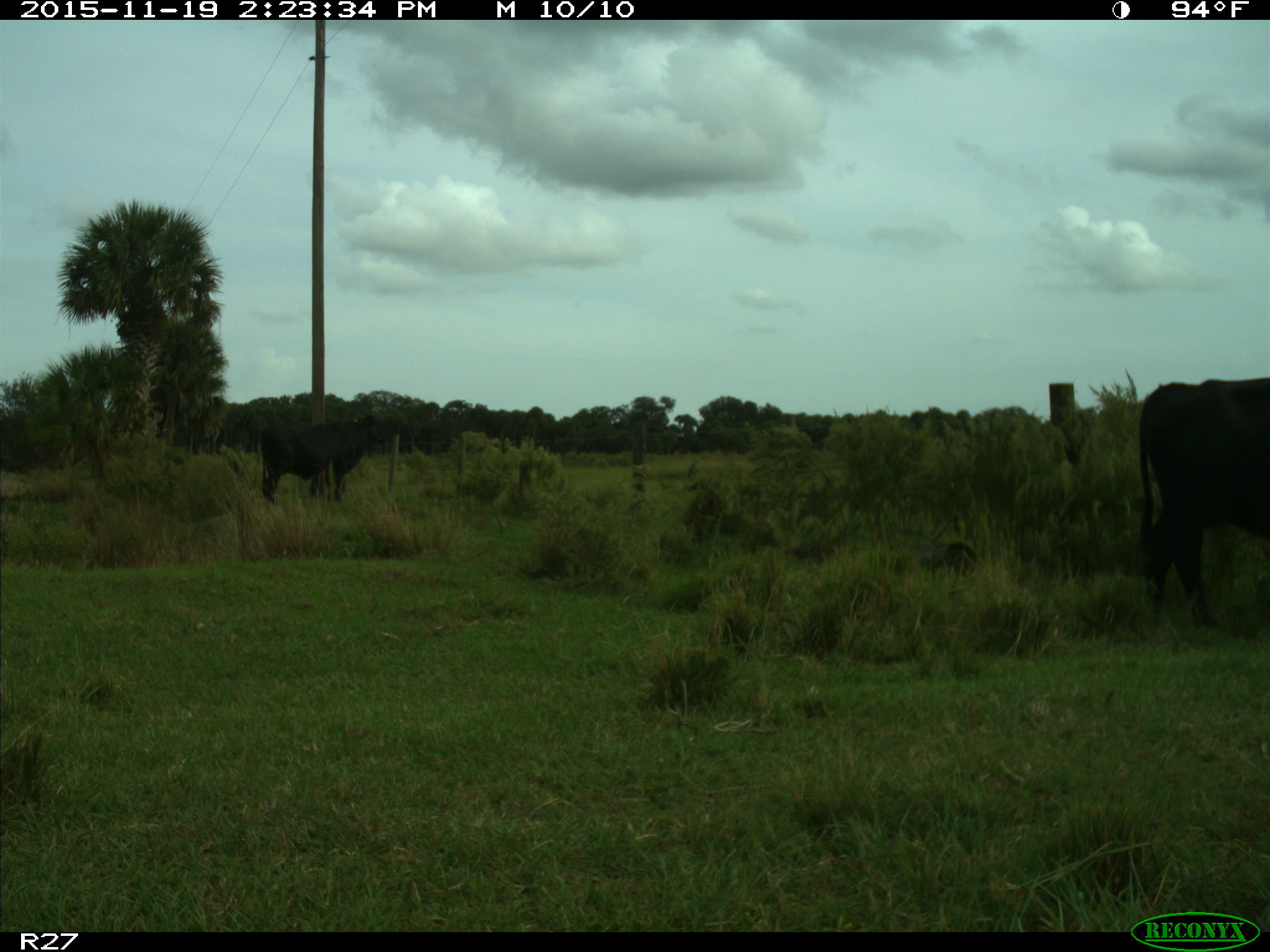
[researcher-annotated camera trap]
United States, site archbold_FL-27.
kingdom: Animalia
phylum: Chordata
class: Mammalia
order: Artiodactyla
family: Bovidae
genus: Bos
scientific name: Bos taurus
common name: domestic cow